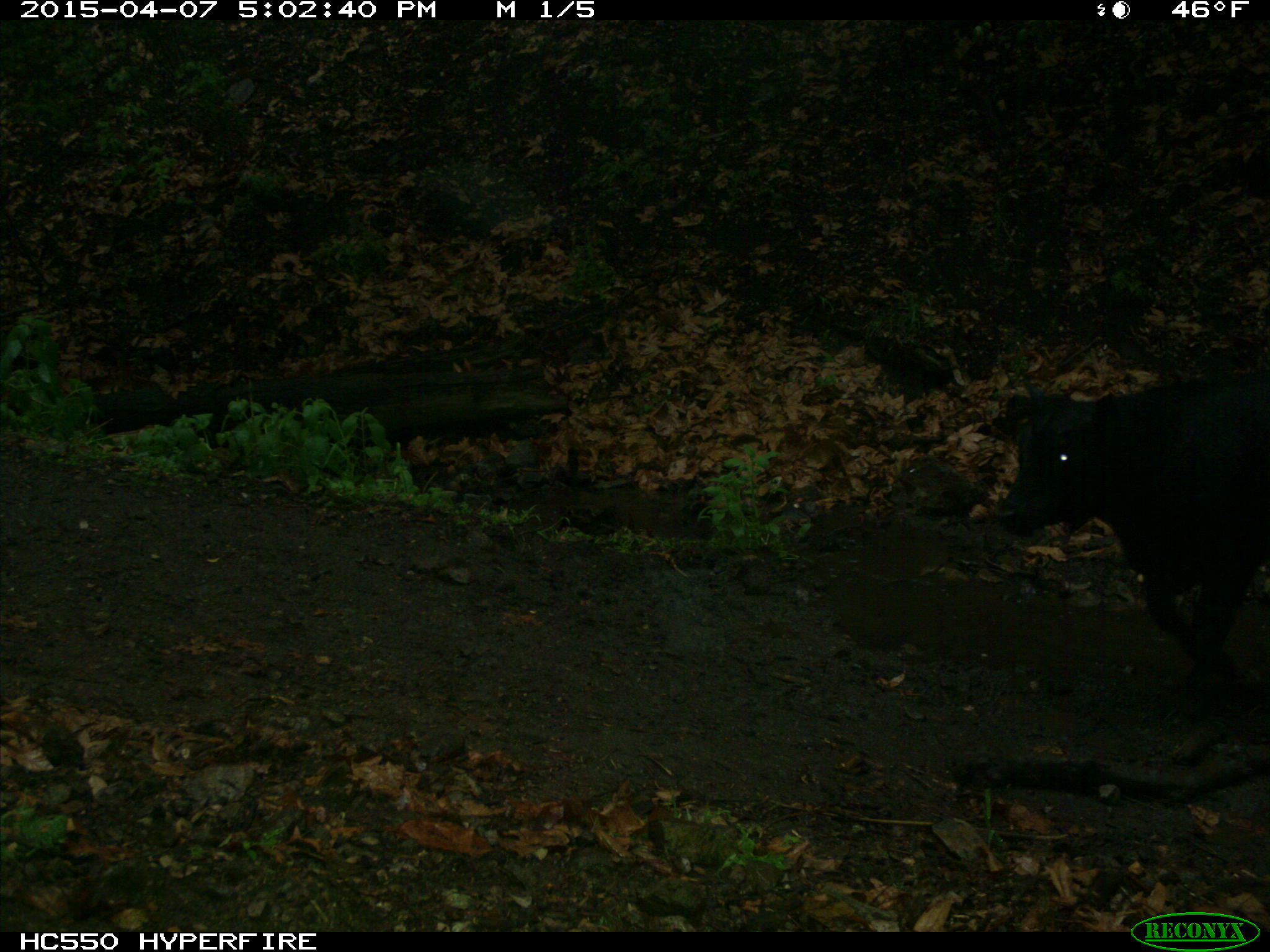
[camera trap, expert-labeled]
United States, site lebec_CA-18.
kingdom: Animalia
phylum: Chordata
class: Mammalia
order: Artiodactyla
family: Bovidae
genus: Bos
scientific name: Bos taurus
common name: domestic cow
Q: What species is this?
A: Bos taurus (domestic cow).